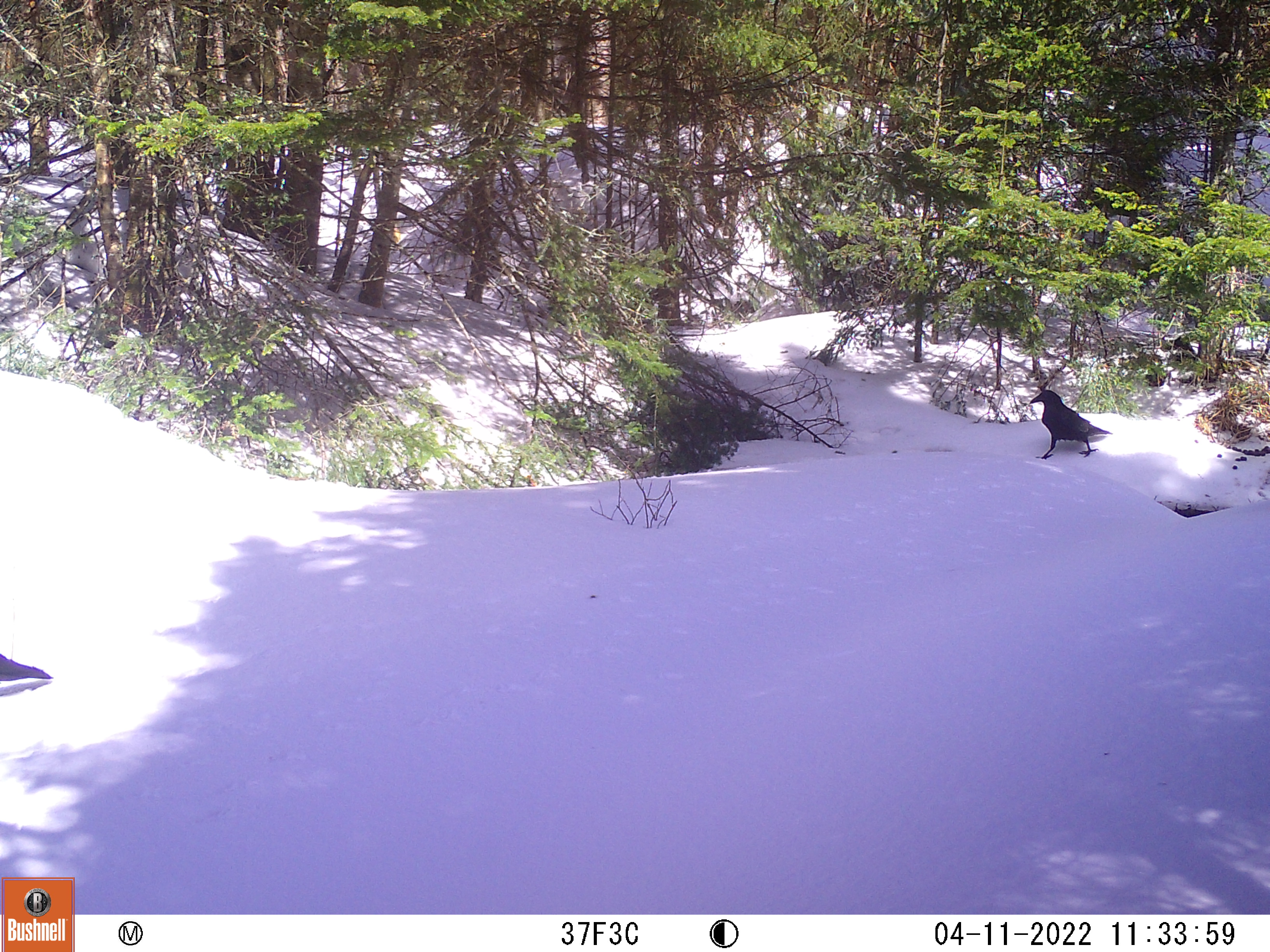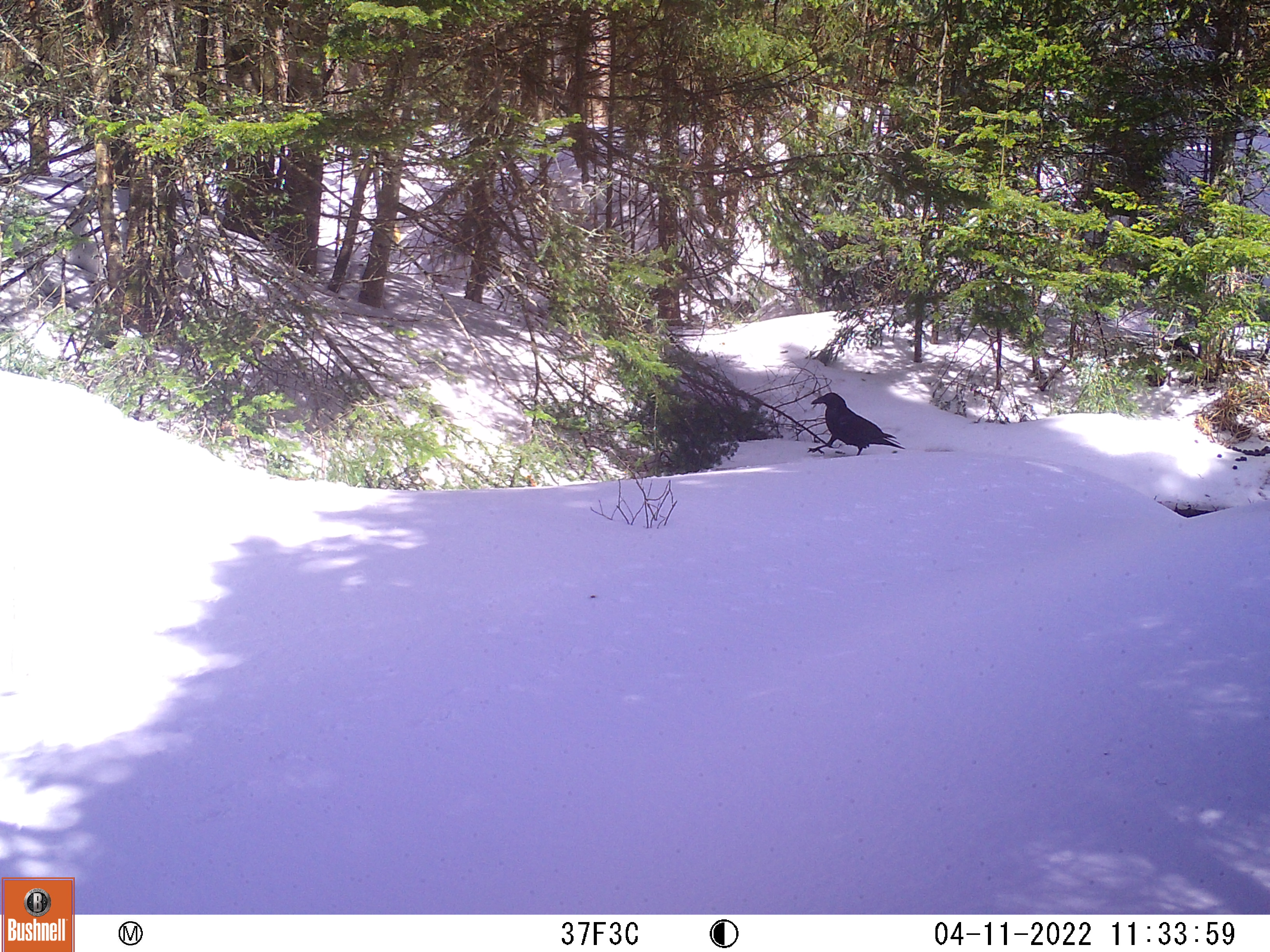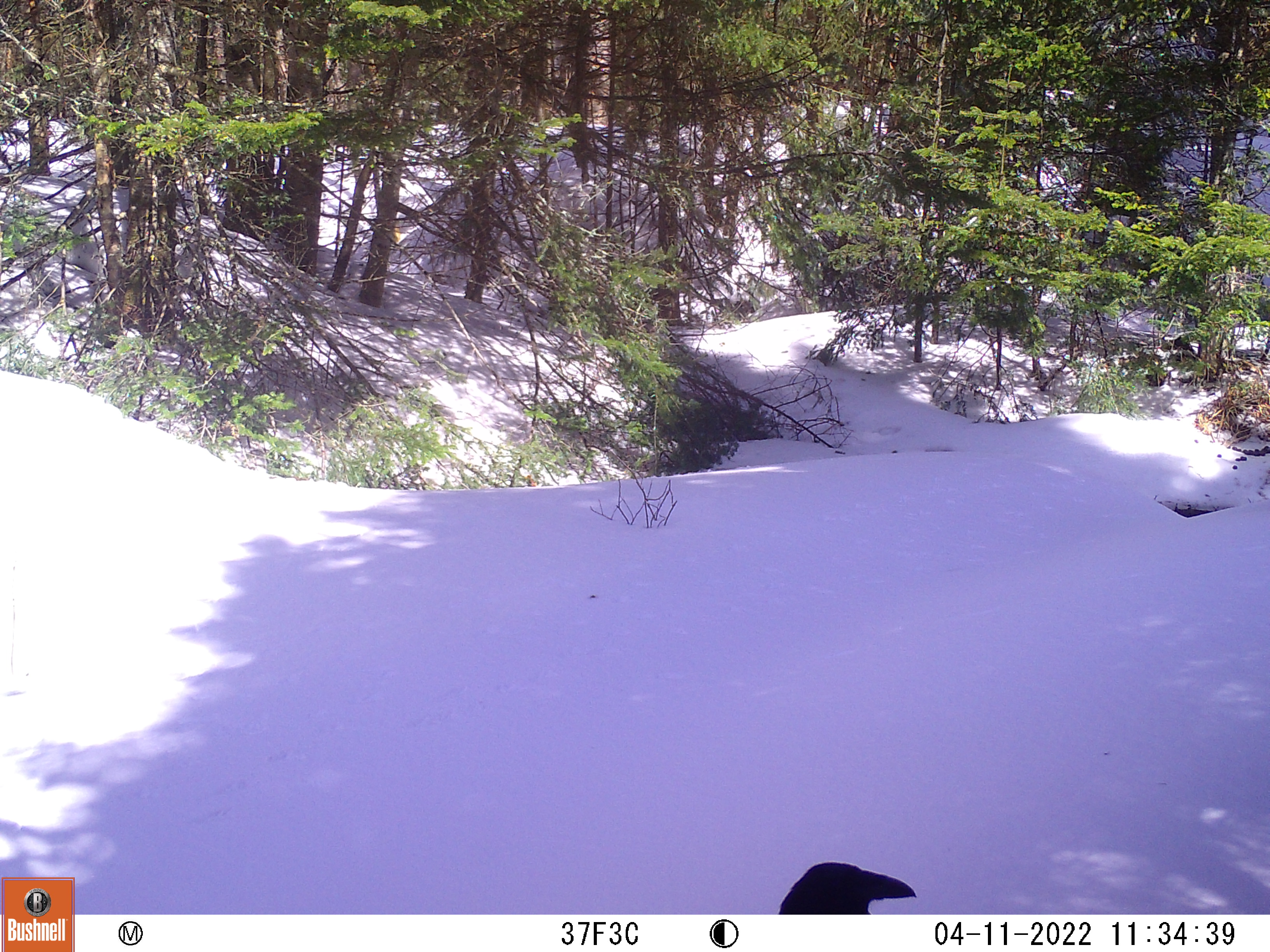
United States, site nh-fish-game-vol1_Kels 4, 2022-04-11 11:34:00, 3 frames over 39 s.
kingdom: Animalia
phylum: Chordata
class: Aves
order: Passeriformes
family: Corvidae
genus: Corvus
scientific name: Corvus brachyrhynchos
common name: american crow